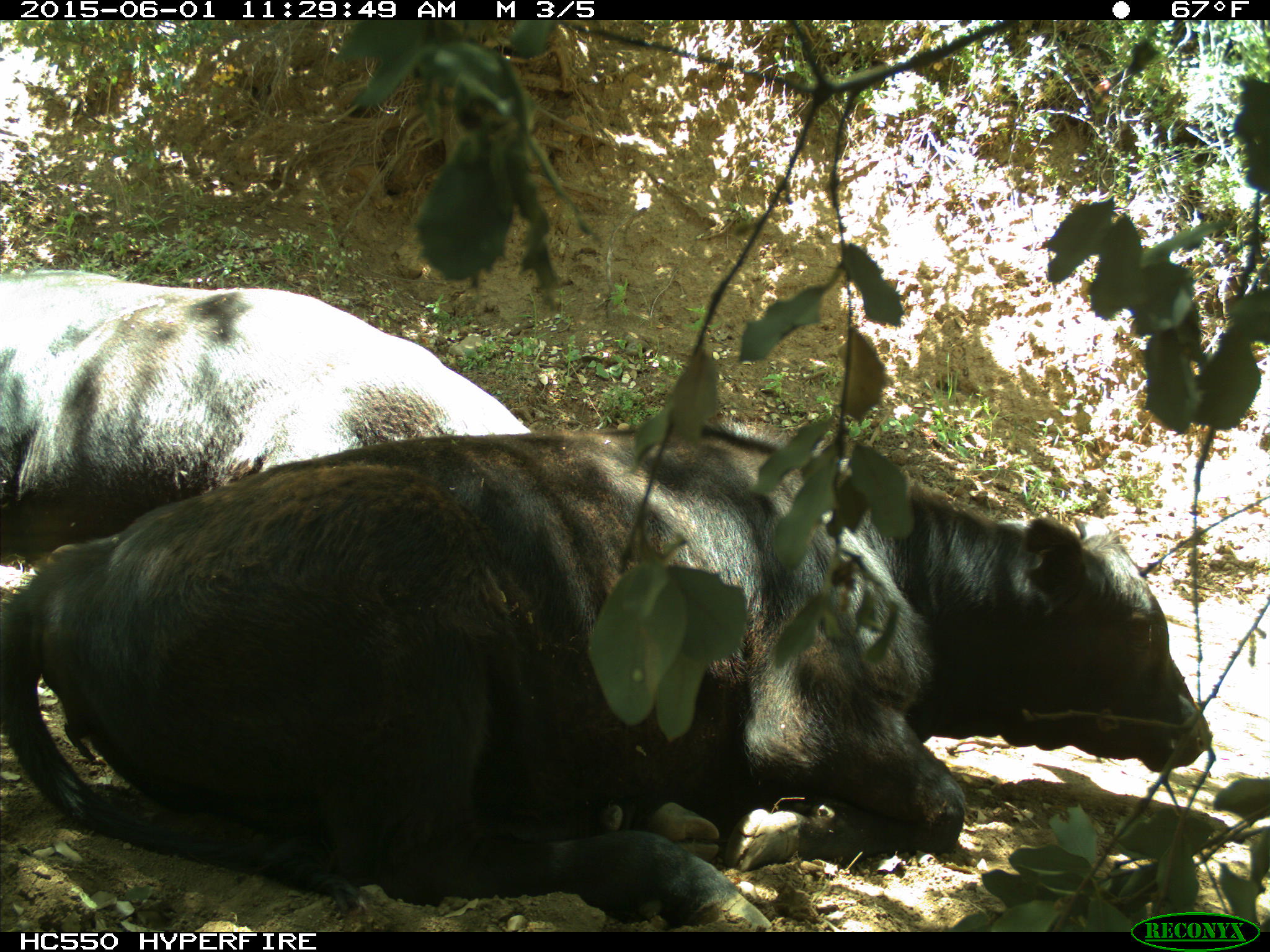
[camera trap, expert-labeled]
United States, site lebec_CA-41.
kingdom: Animalia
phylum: Chordata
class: Mammalia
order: Artiodactyla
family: Bovidae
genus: Bos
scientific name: Bos taurus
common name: domestic cow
Bos taurus (domestic cow).